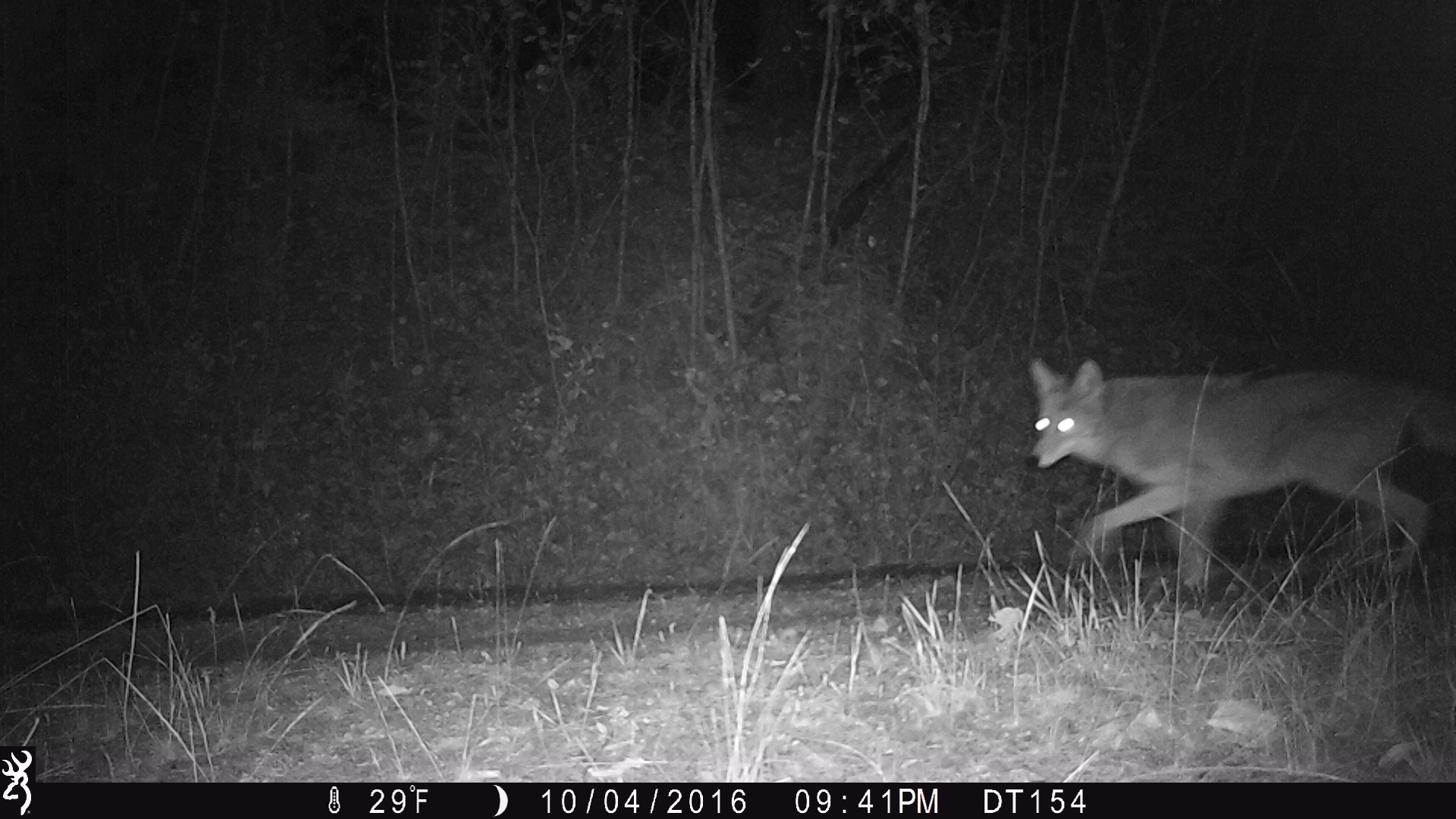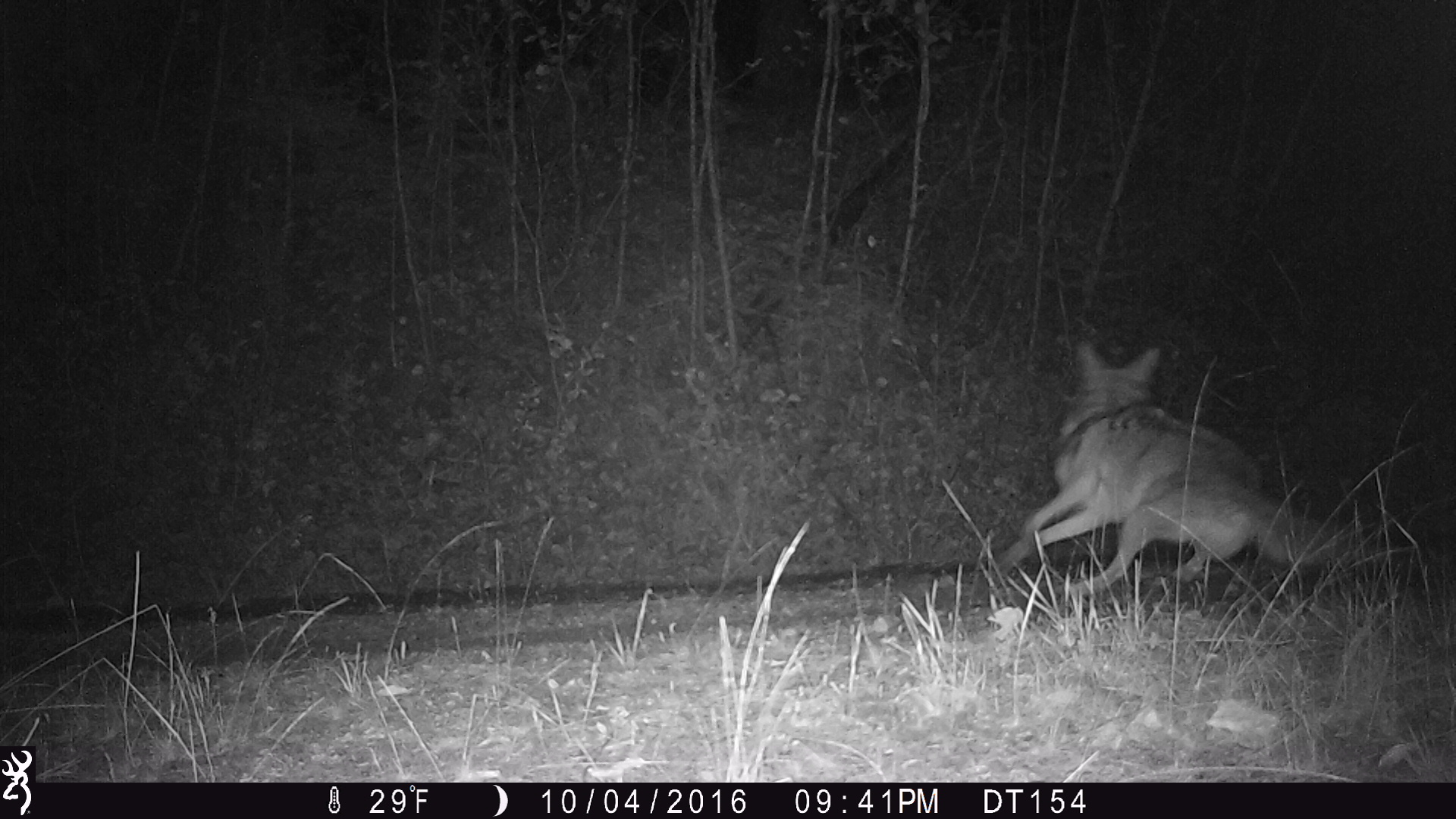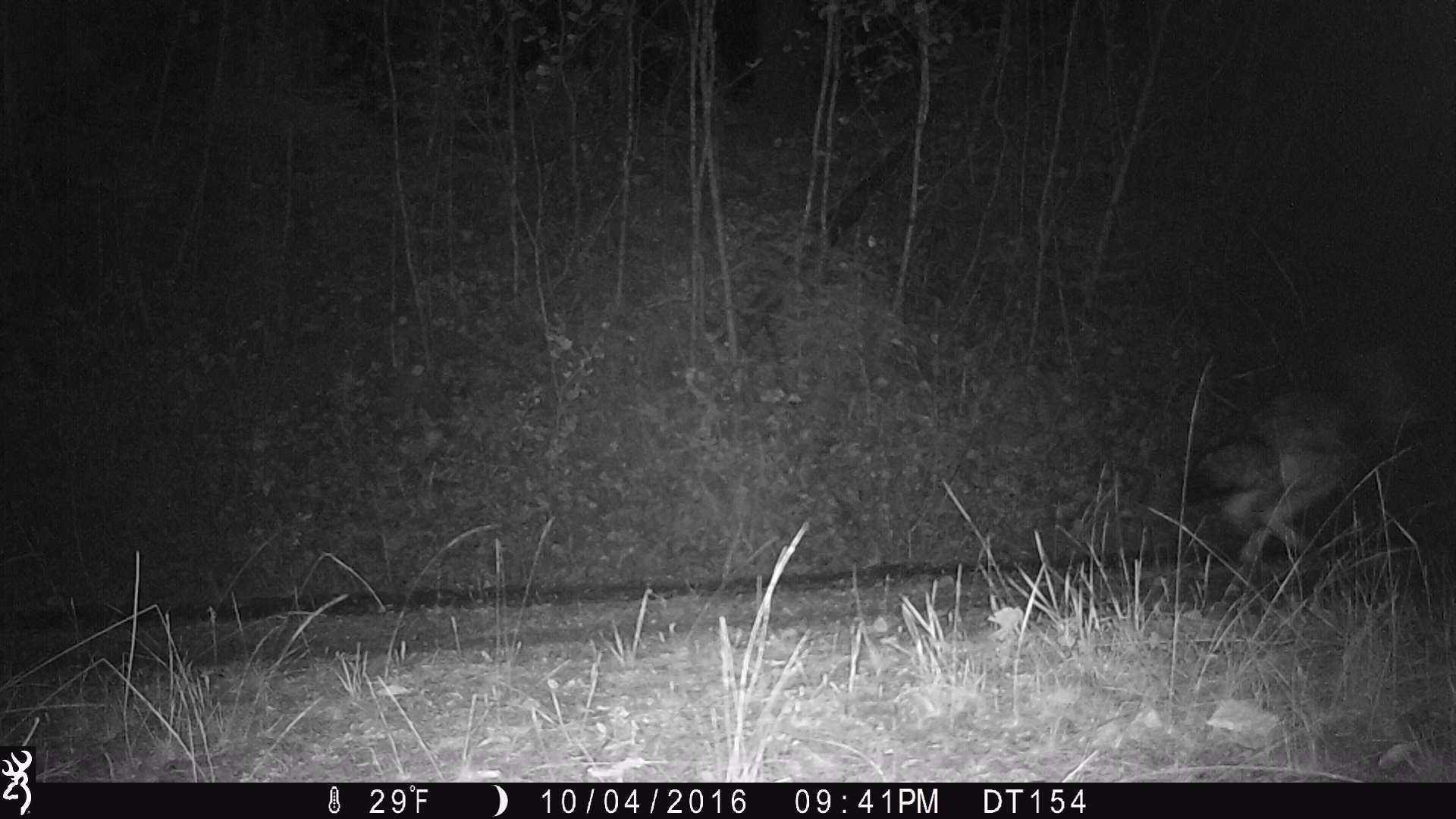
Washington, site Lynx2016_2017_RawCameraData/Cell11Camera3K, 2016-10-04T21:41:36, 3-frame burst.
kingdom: Animalia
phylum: Chordata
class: Mammalia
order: Carnivora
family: Canidae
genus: Canis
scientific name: Canis latrans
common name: coyote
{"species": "Canis latrans (coyote)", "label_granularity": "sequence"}